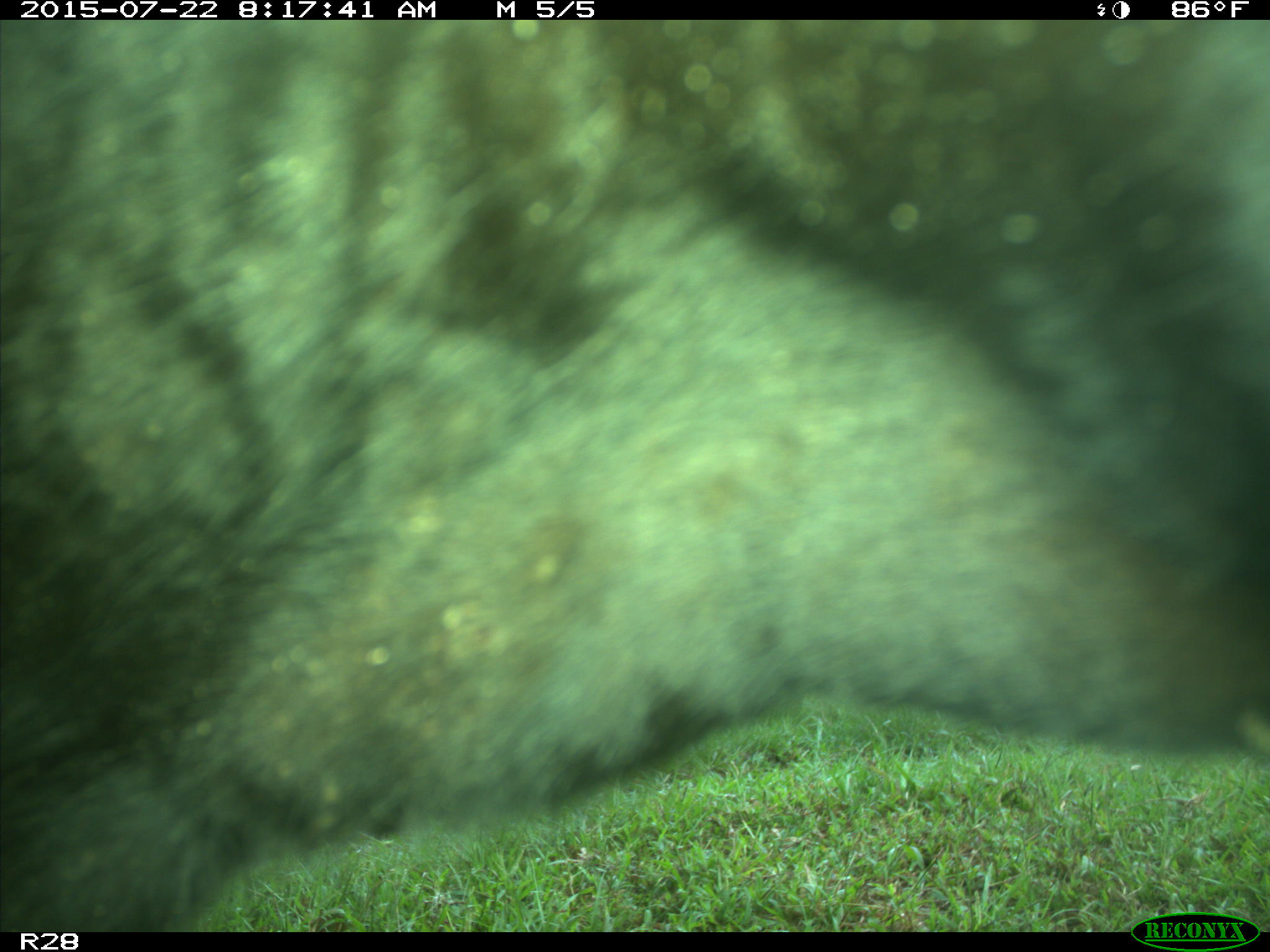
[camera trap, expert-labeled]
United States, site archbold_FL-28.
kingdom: Animalia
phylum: Chordata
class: Mammalia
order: Artiodactyla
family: Bovidae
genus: Bos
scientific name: Bos taurus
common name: domestic cow